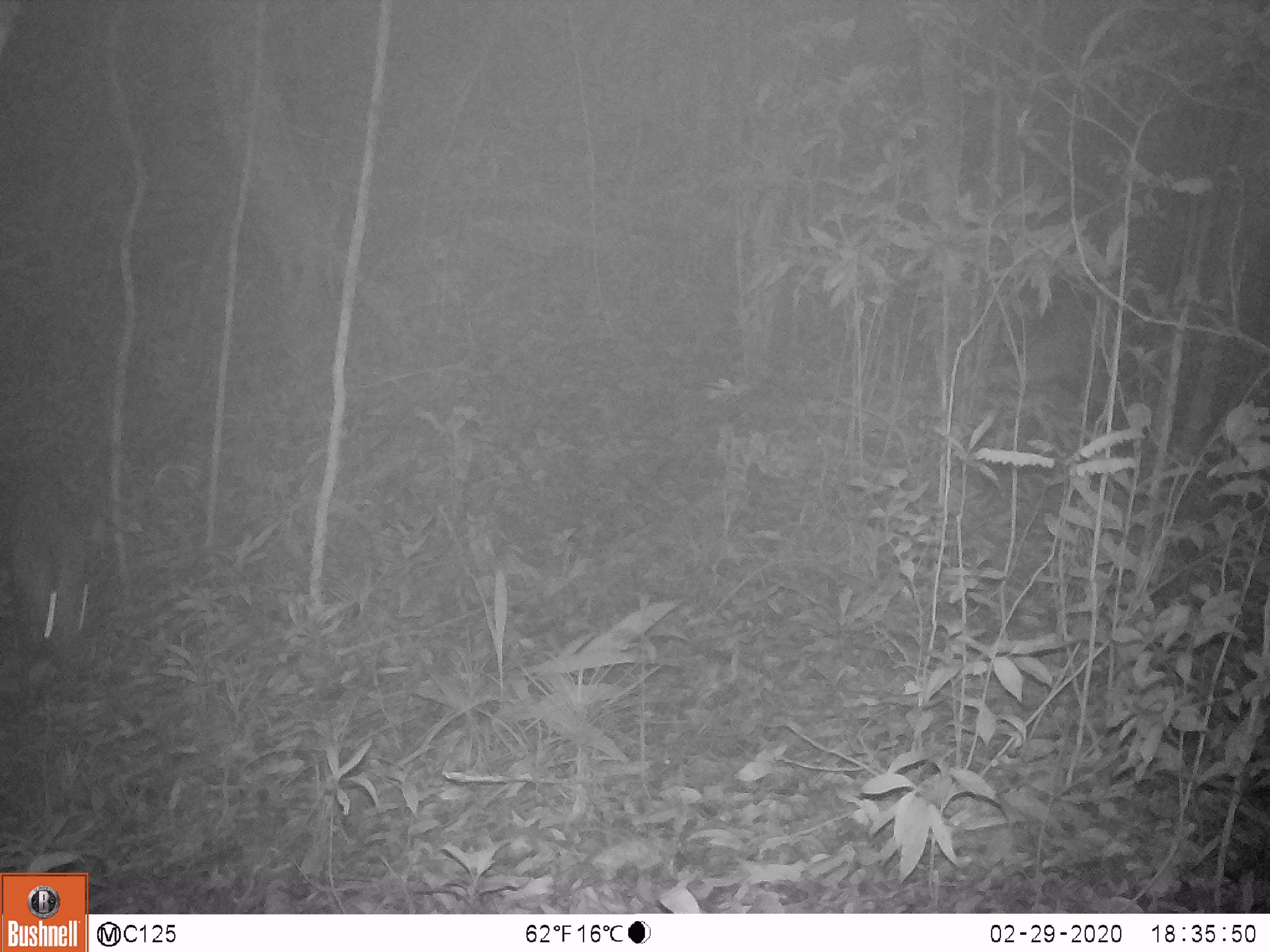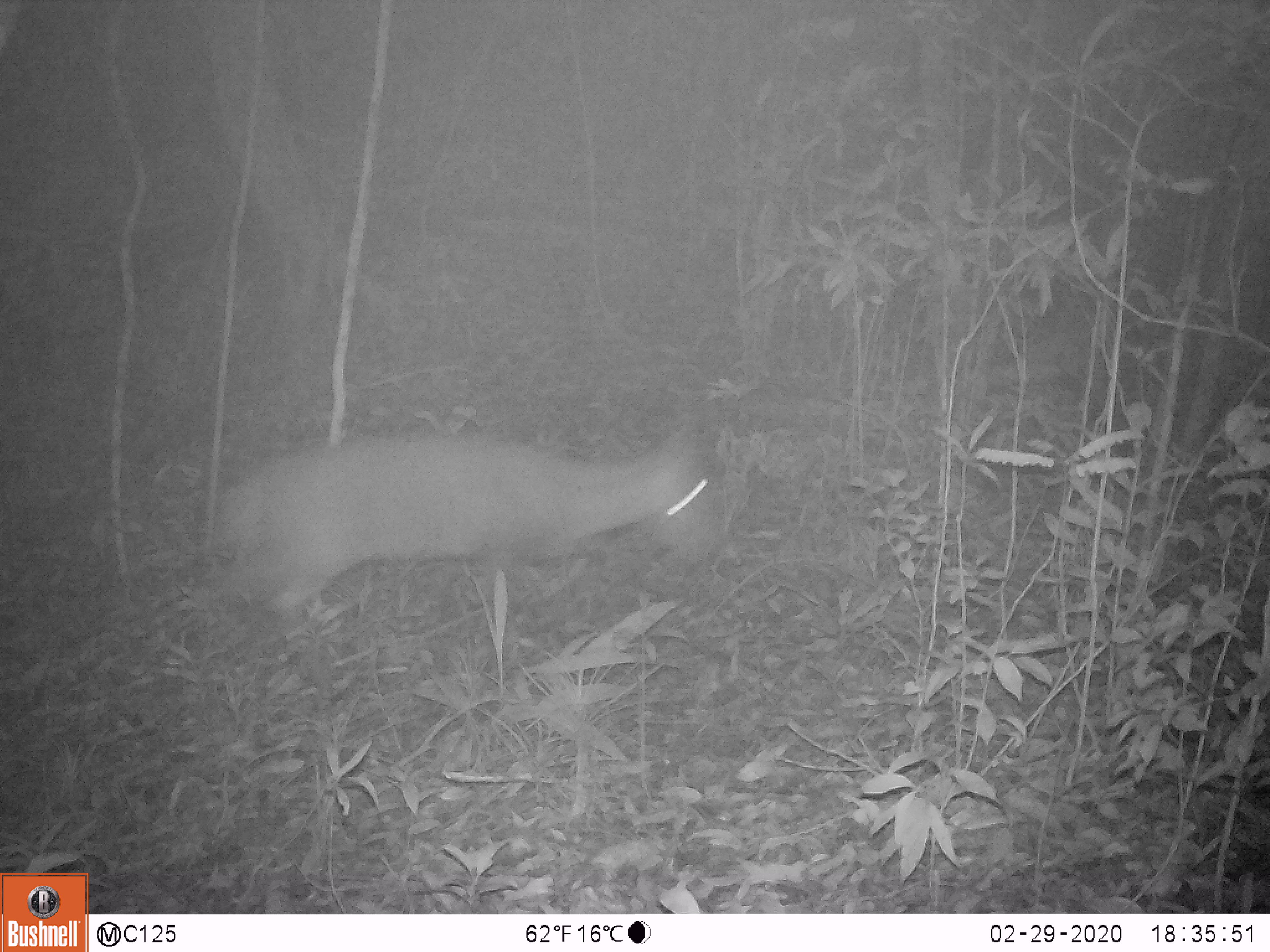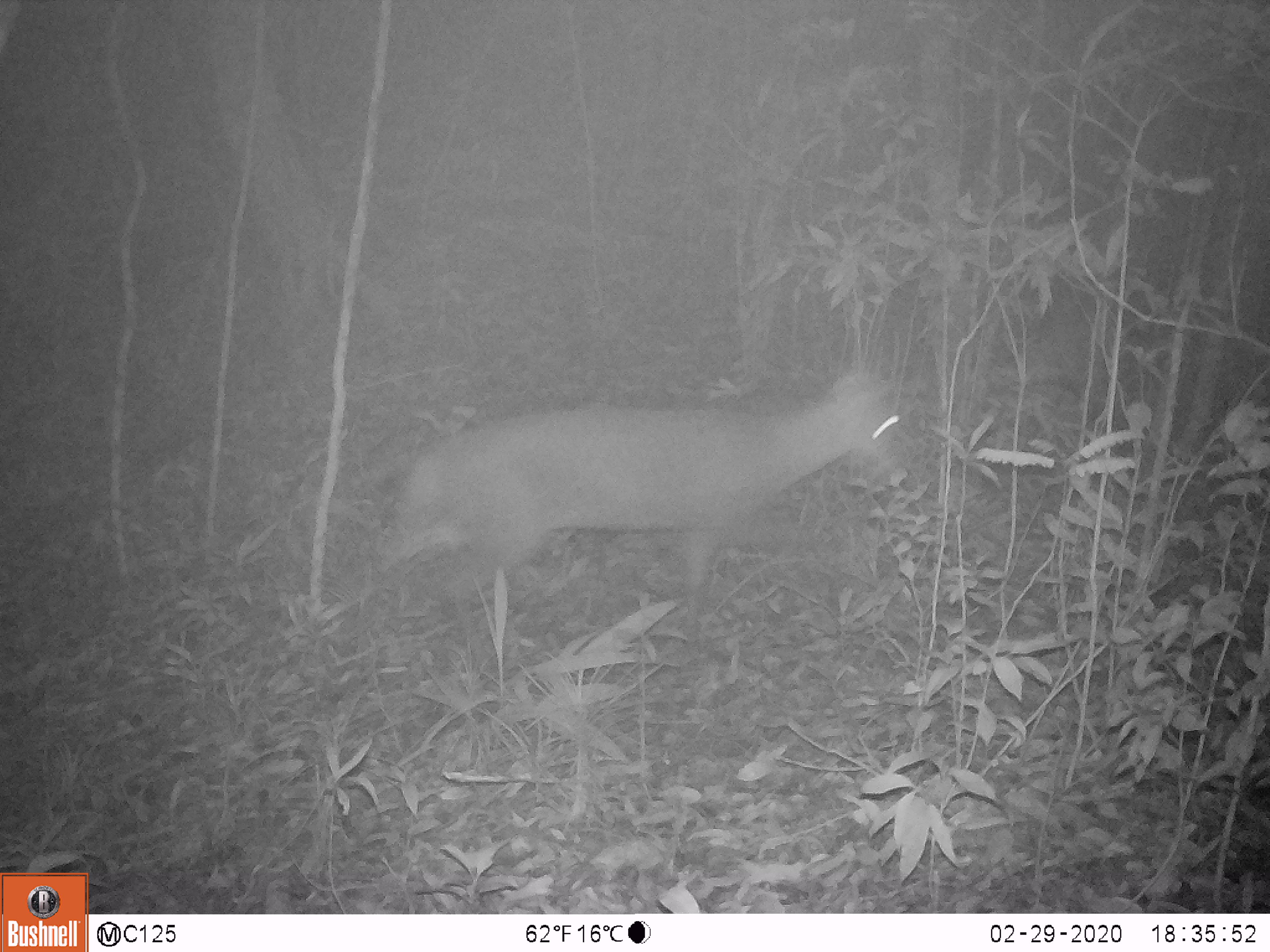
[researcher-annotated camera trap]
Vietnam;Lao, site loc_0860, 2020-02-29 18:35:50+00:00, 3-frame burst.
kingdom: Animalia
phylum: Chordata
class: Mammalia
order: Artiodactyla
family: Cervidae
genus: Muntiacus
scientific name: Muntiacus rooseveltorum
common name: roosevelt's muntjac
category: roosevelts muntjac group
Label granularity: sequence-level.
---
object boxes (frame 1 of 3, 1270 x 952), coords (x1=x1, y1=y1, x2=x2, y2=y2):
roosevelts muntjac group: (x1=2, y1=461, x2=97, y2=679)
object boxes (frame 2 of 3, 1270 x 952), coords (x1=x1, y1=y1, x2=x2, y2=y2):
roosevelts muntjac group: (x1=206, y1=413, x2=727, y2=625)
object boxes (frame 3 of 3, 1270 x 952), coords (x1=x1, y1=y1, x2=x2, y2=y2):
roosevelts muntjac group: (x1=380, y1=360, x2=903, y2=632)